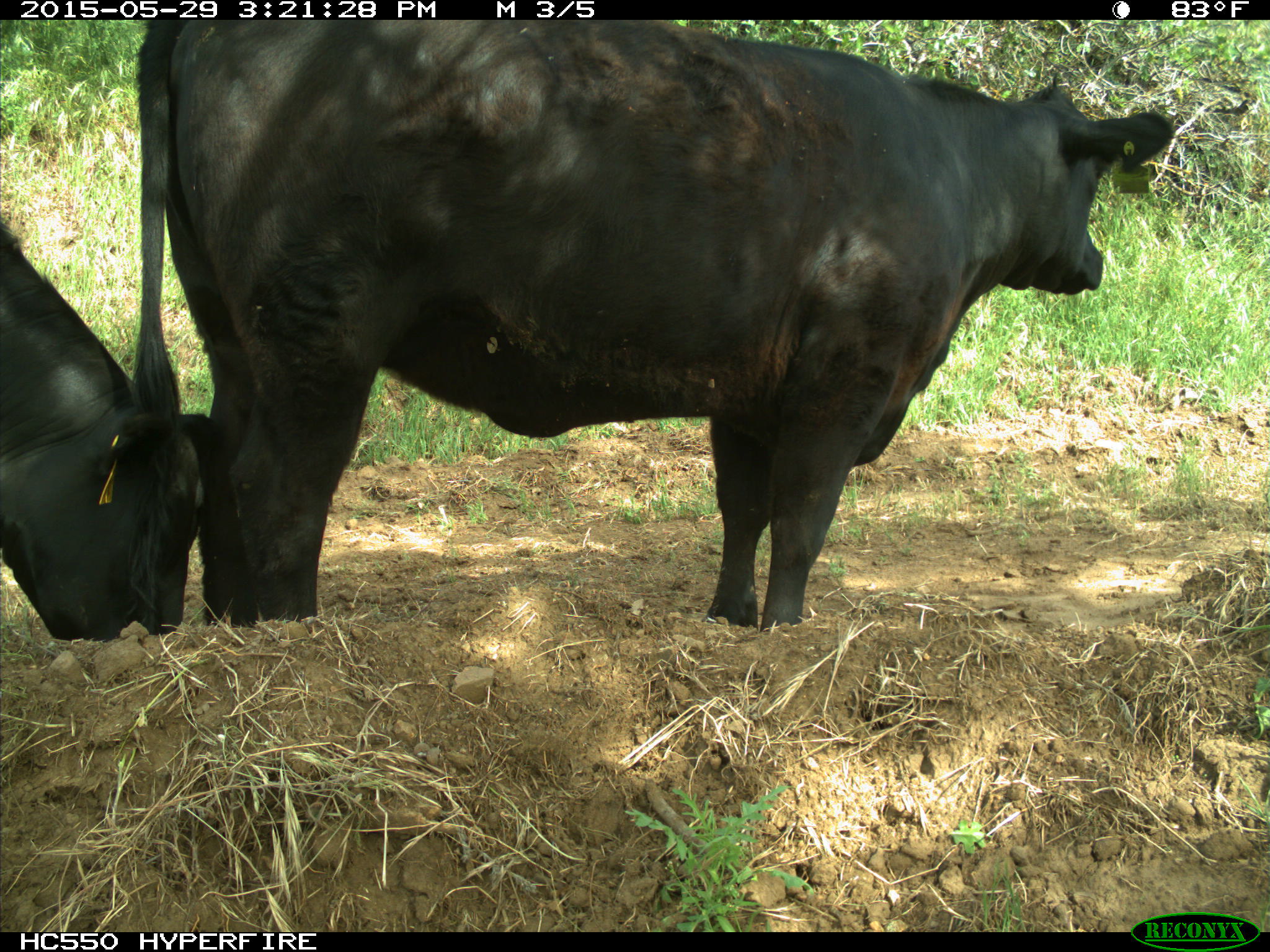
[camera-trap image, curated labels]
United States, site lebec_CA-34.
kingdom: Animalia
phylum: Chordata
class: Mammalia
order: Artiodactyla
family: Bovidae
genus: Bos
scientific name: Bos taurus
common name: domestic cow